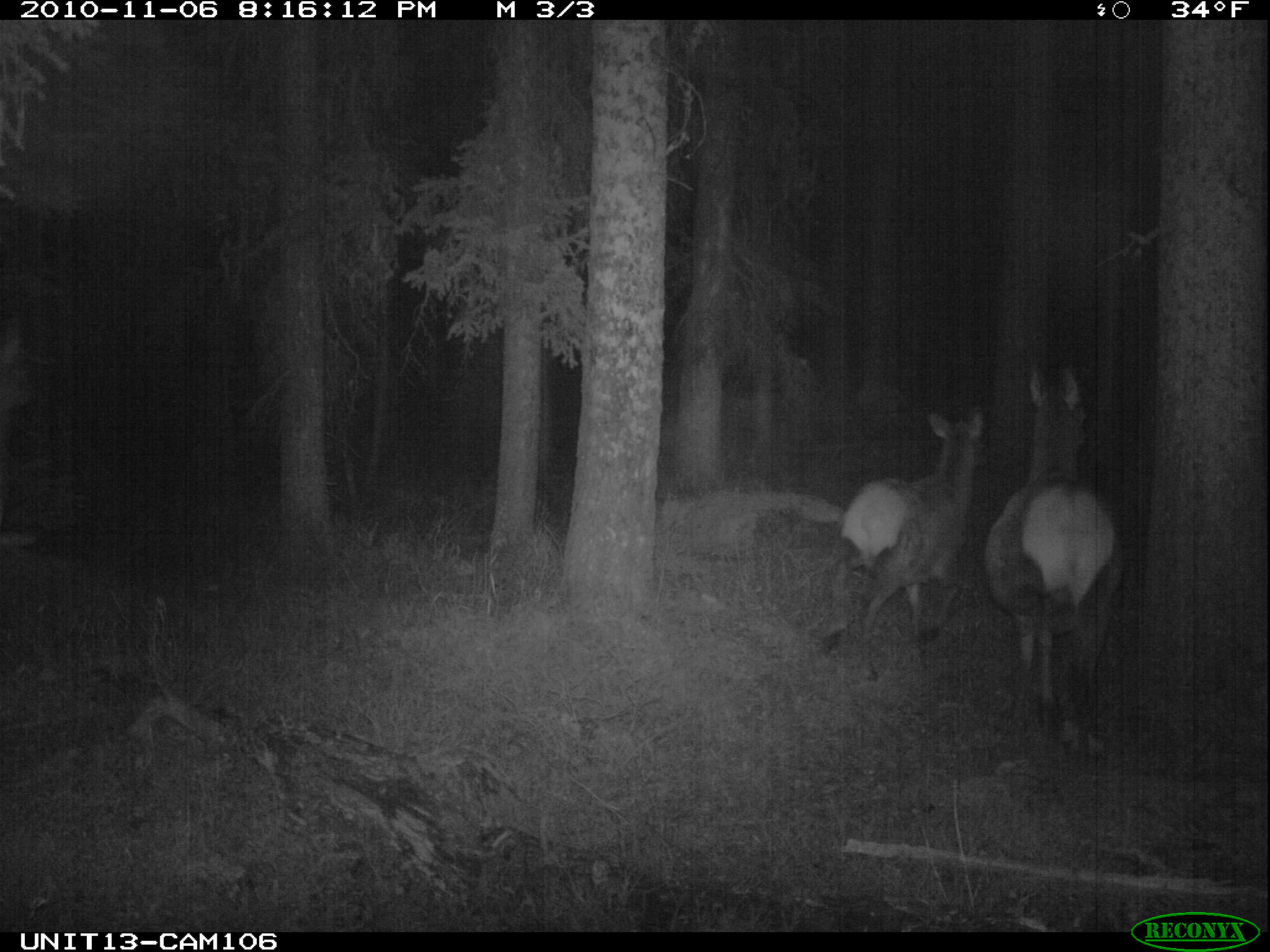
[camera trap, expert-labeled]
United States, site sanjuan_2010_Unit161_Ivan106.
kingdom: Animalia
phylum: Chordata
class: Mammalia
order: Artiodactyla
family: Cervidae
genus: Cervus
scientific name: Cervus elaphus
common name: red deer